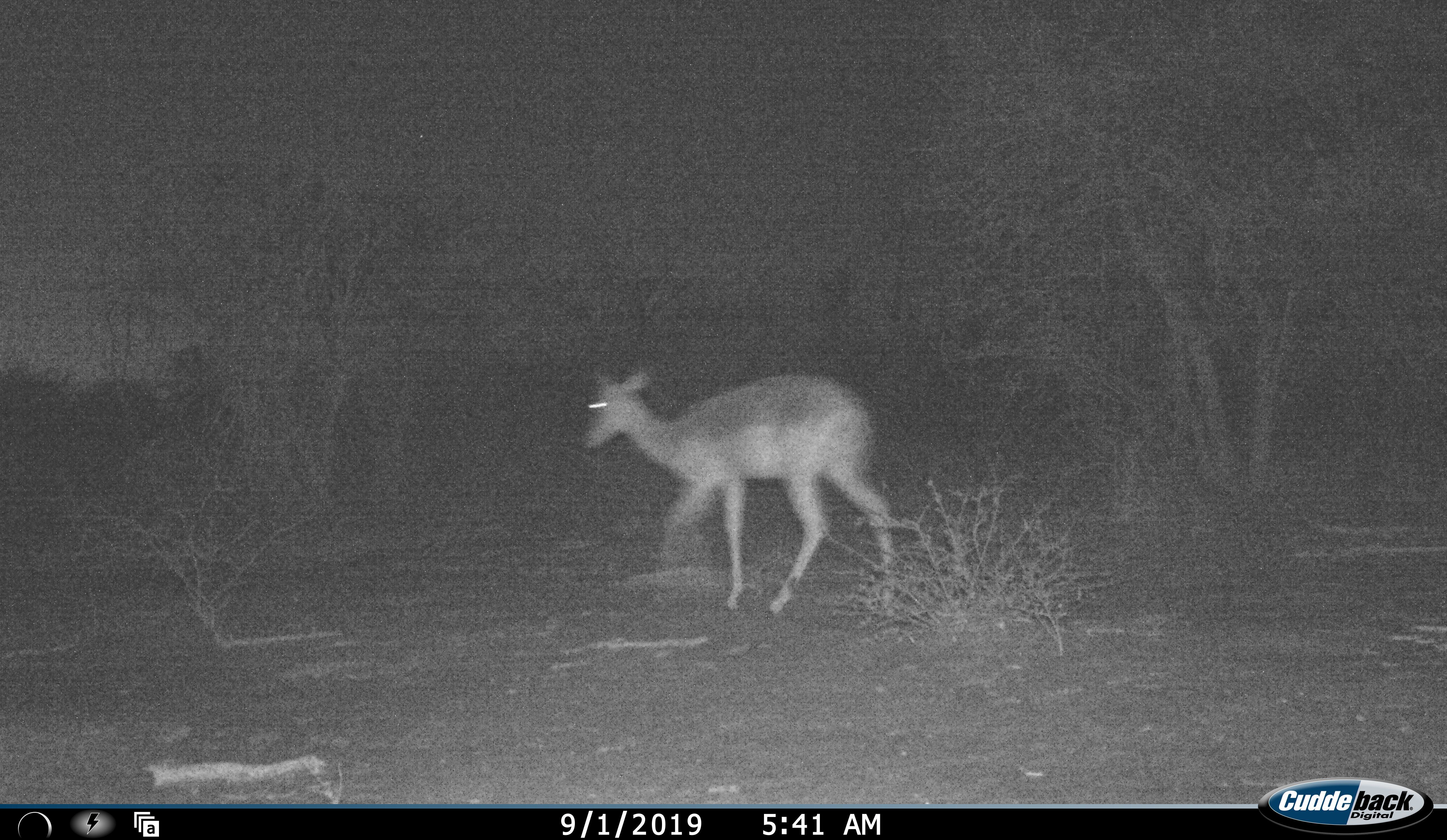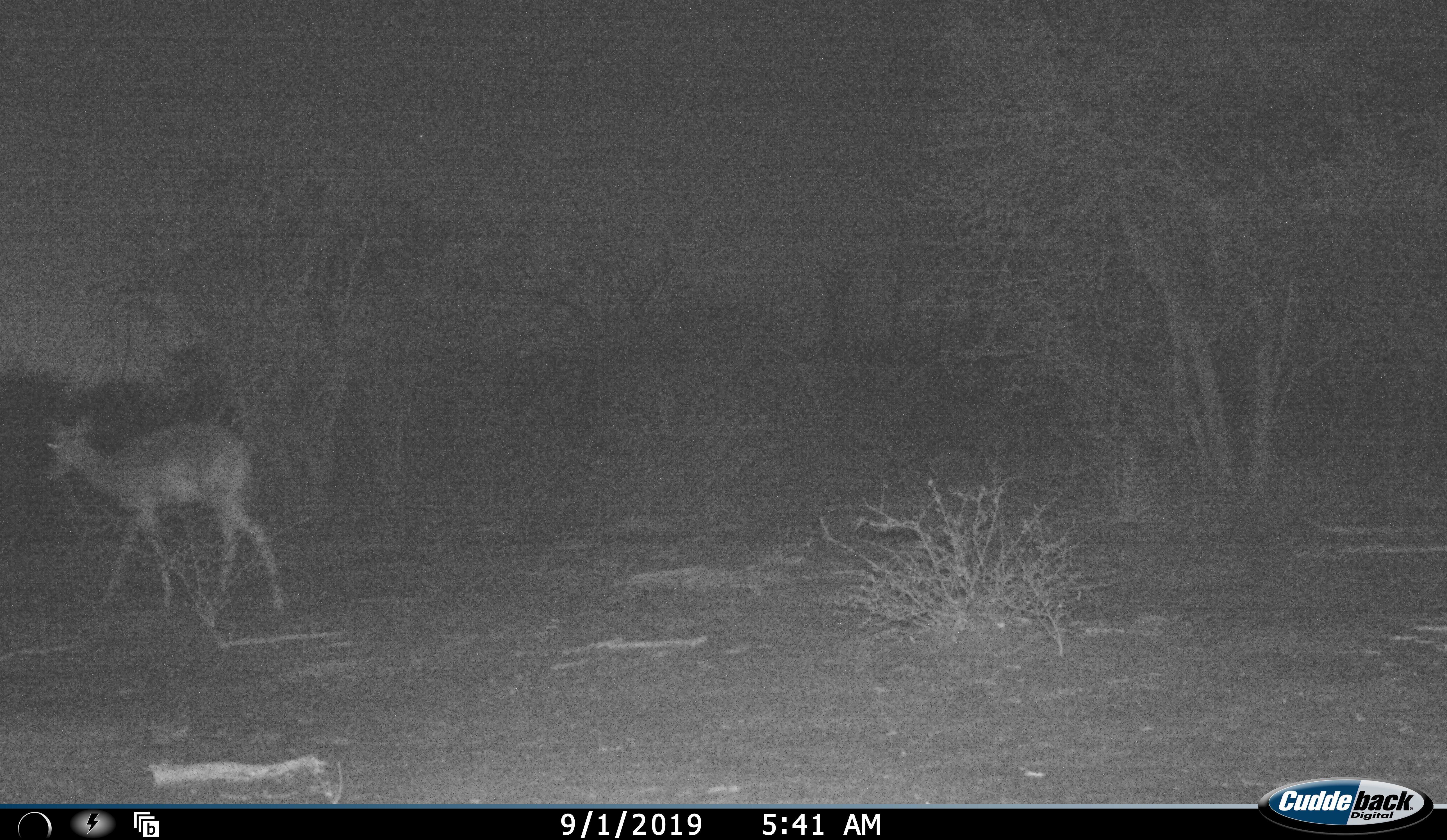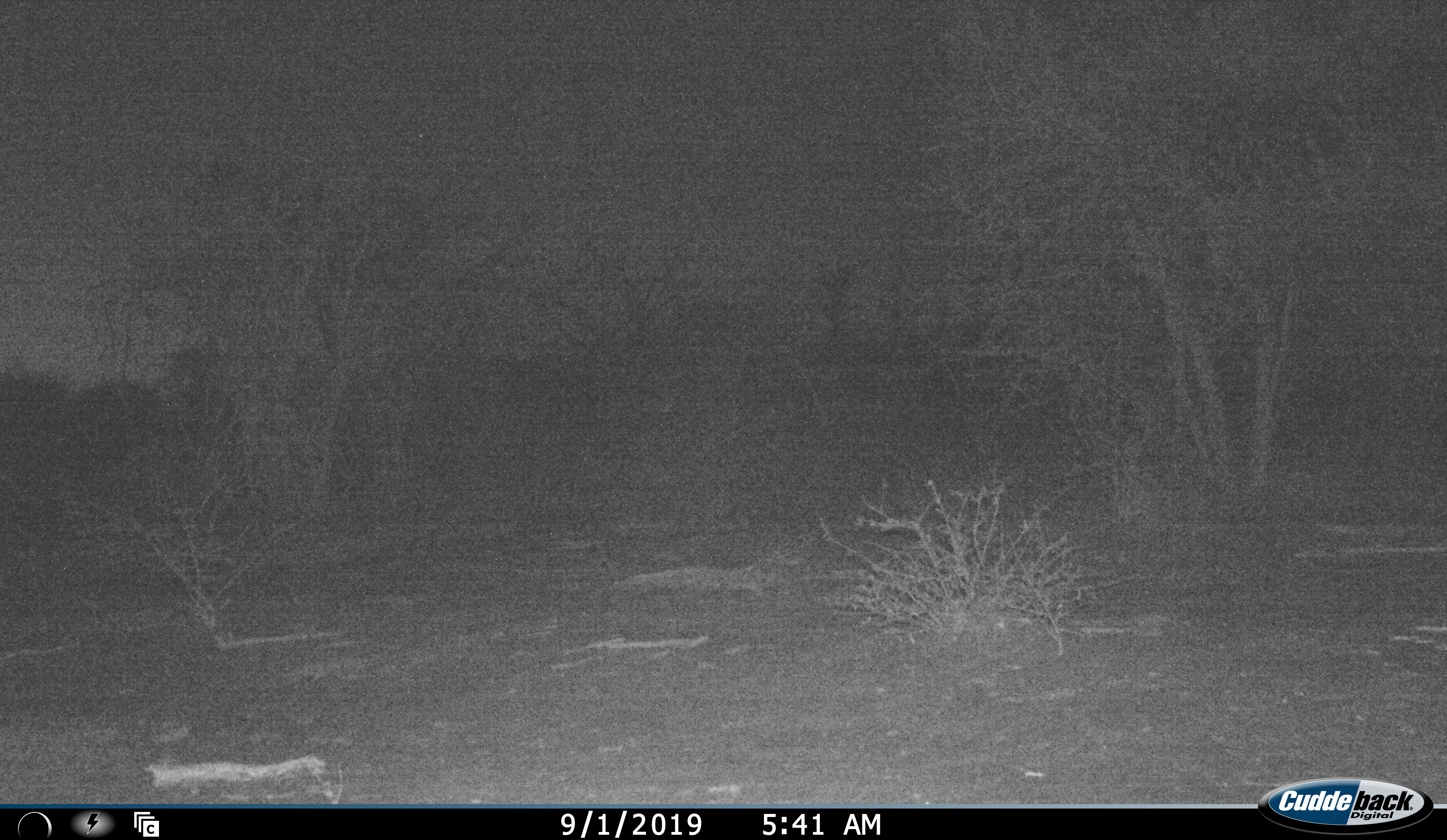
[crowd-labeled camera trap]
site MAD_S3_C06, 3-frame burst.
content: unidentified animal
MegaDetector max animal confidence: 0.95